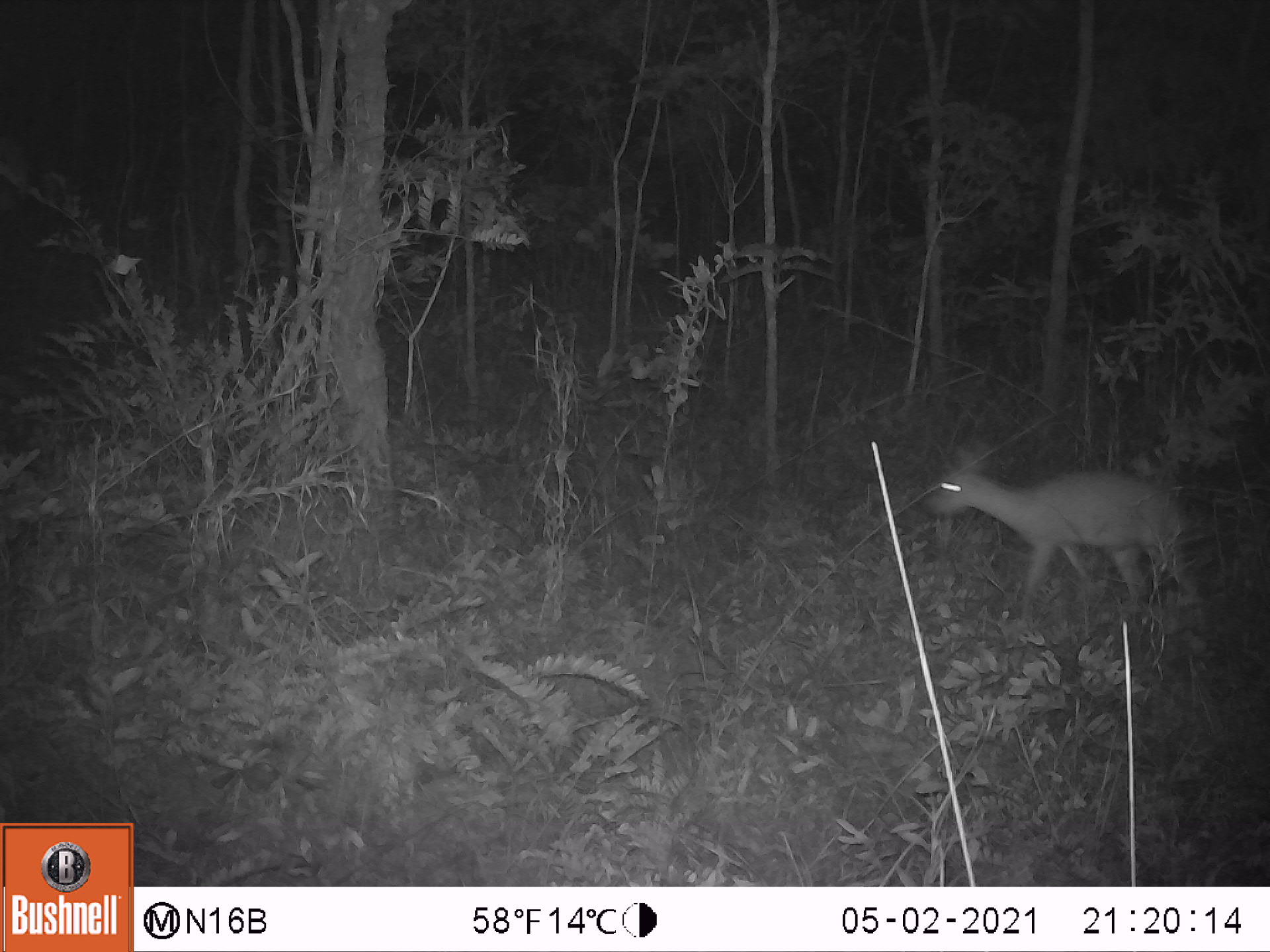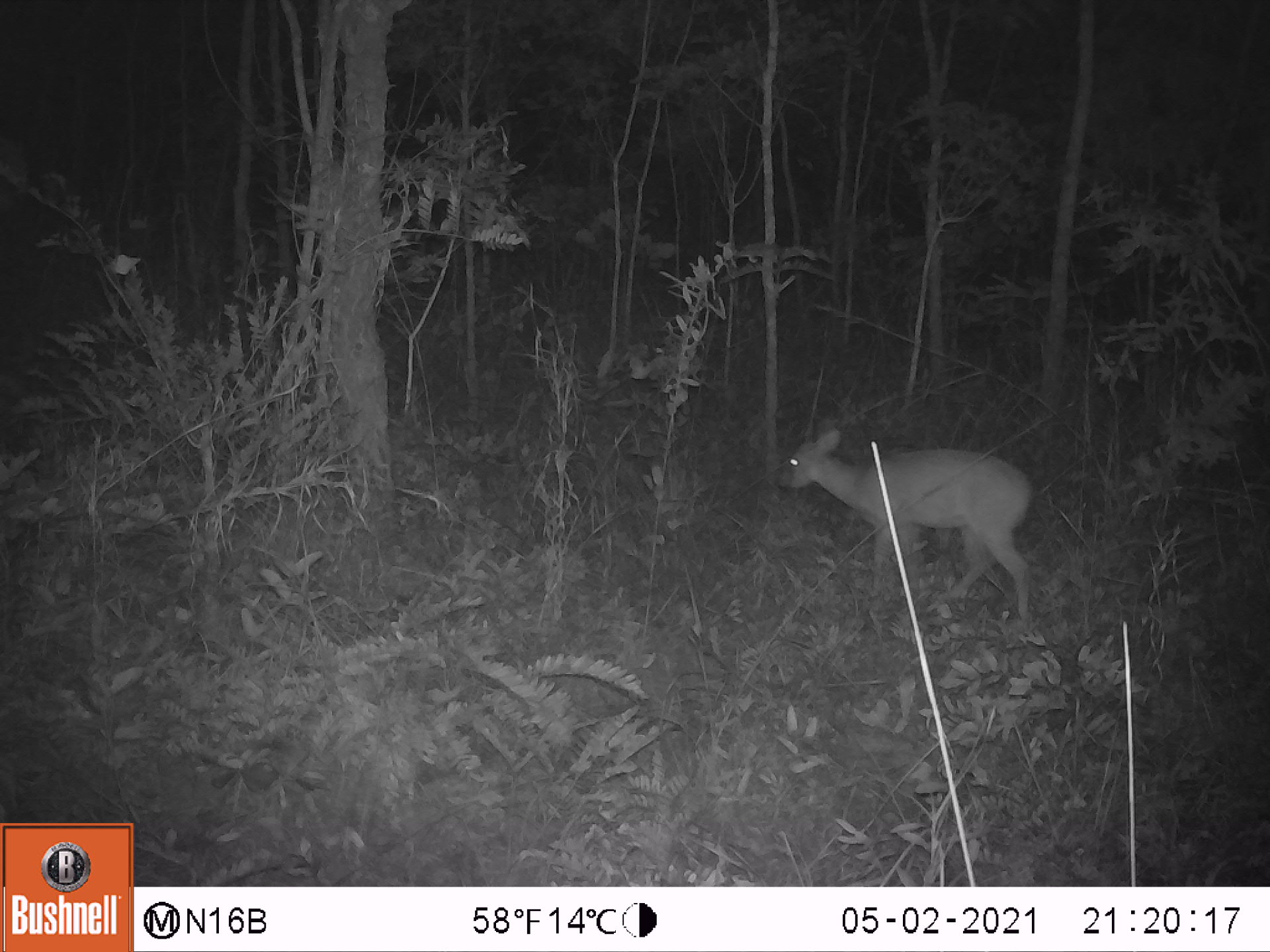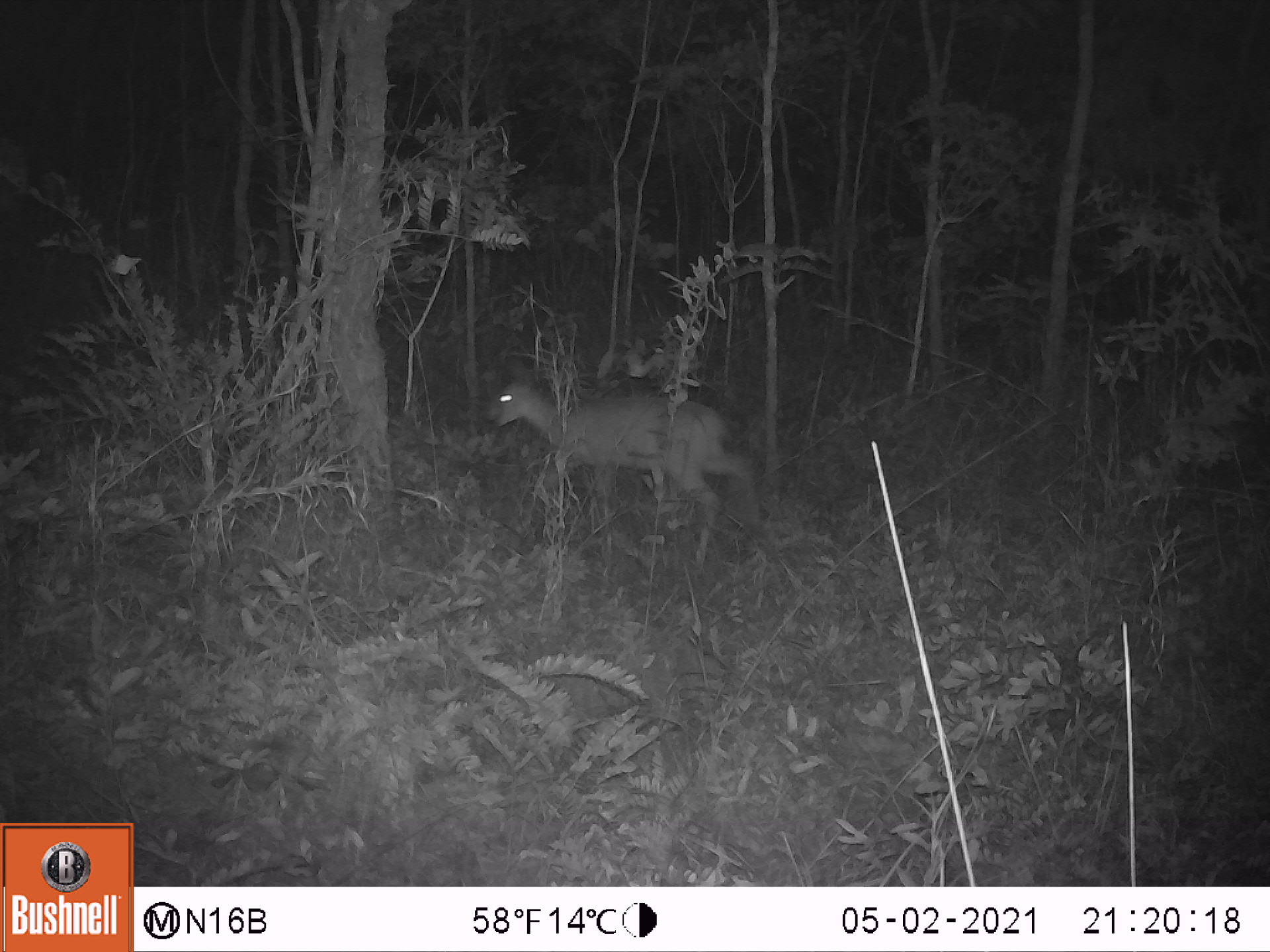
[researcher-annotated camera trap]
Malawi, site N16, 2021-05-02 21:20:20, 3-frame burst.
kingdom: Animalia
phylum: Chordata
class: Mammalia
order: Artiodactyla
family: Bovidae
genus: Sylvicapra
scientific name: Sylvicapra grimmia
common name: common duiker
Common duiker (Sylvicapra grimmia), count 1.